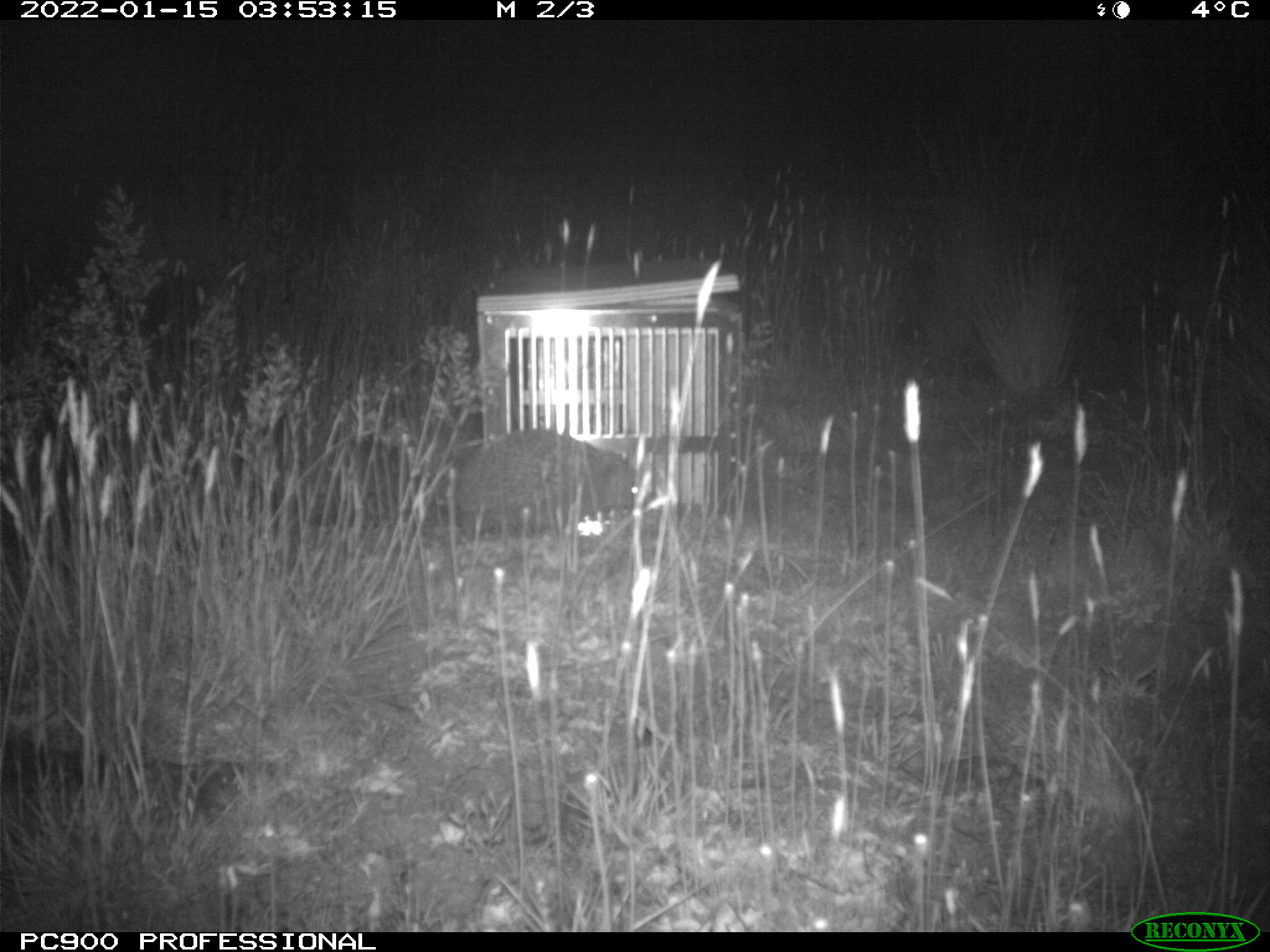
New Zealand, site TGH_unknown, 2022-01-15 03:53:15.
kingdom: Animalia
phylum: Chordata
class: Mammalia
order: Eulipotyphla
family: Erinaceidae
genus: Erinaceus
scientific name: Erinaceus europaeus europaeus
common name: european hedgehog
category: hedgehog